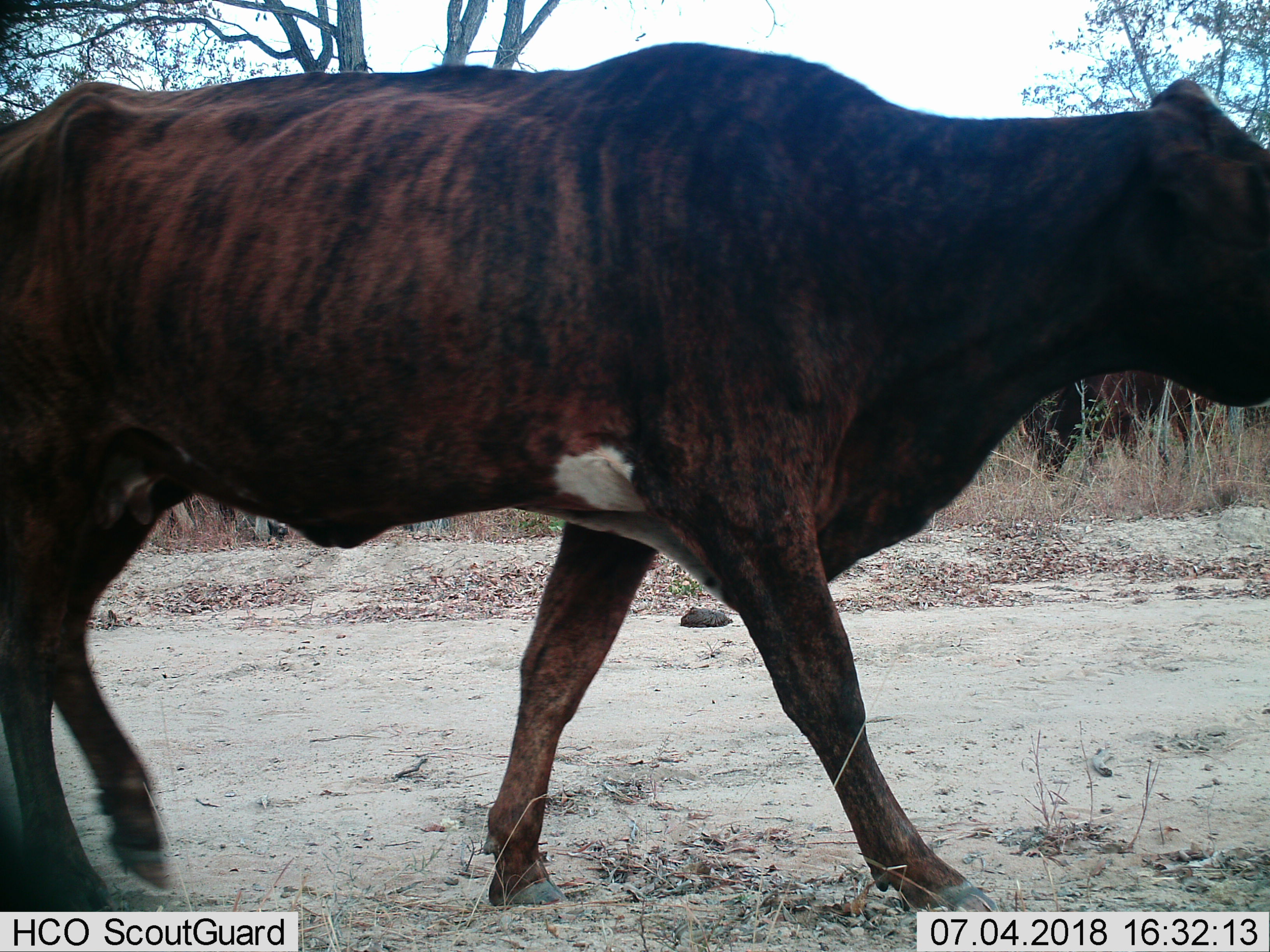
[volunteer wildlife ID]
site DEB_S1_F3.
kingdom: Animalia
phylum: Chordata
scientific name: Vertebrata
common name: domestic animal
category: domesticanimal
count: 2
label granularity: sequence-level